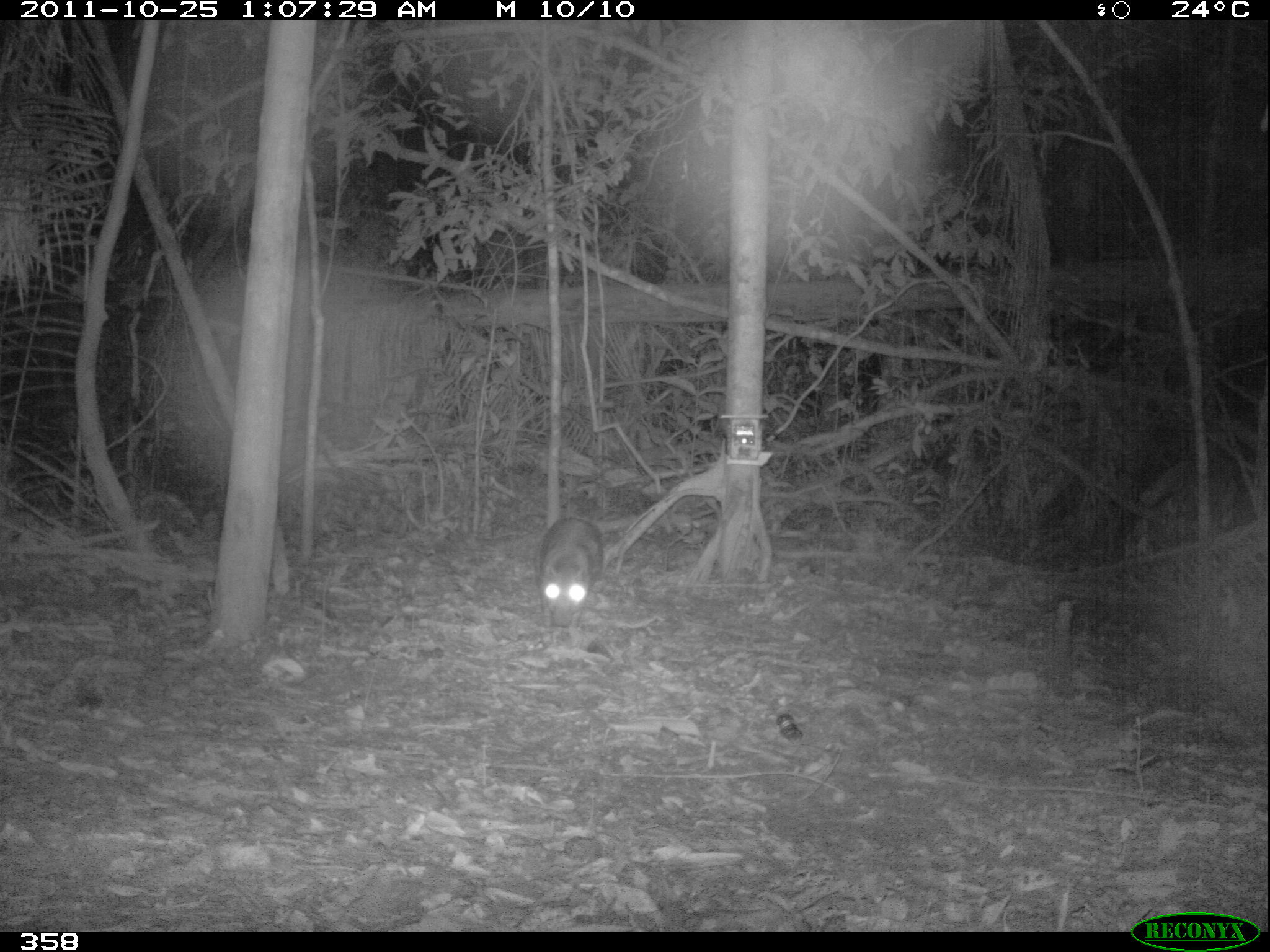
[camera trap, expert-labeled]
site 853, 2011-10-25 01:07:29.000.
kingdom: Animalia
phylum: Chordata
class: Mammalia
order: Rodentia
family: Cuniculidae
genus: Cuniculus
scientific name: Cuniculus paca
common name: spotted paca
Cuniculus paca (spotted paca).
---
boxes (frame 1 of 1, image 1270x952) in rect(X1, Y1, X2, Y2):
cuniculus paca: rect(533, 515, 604, 628)